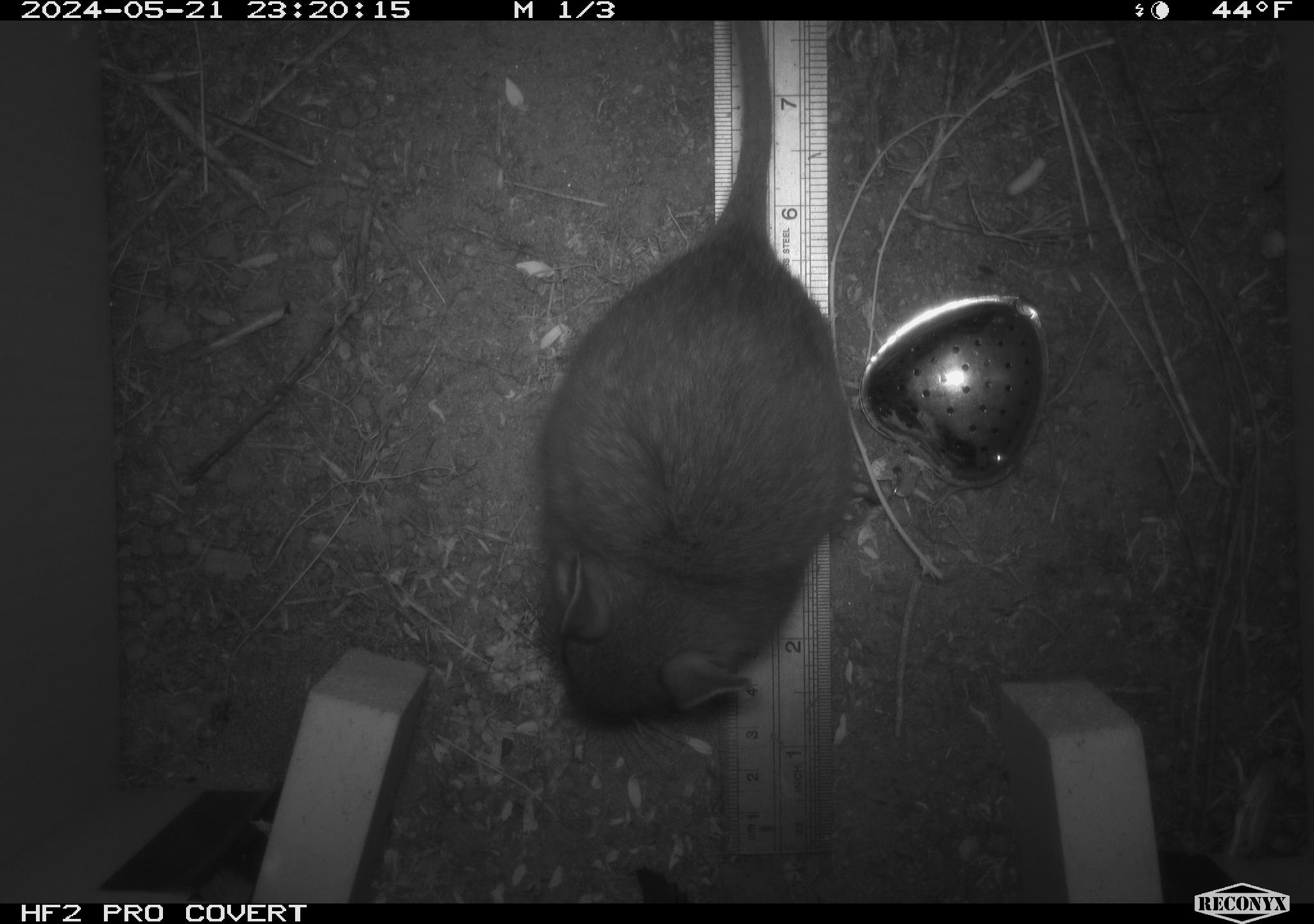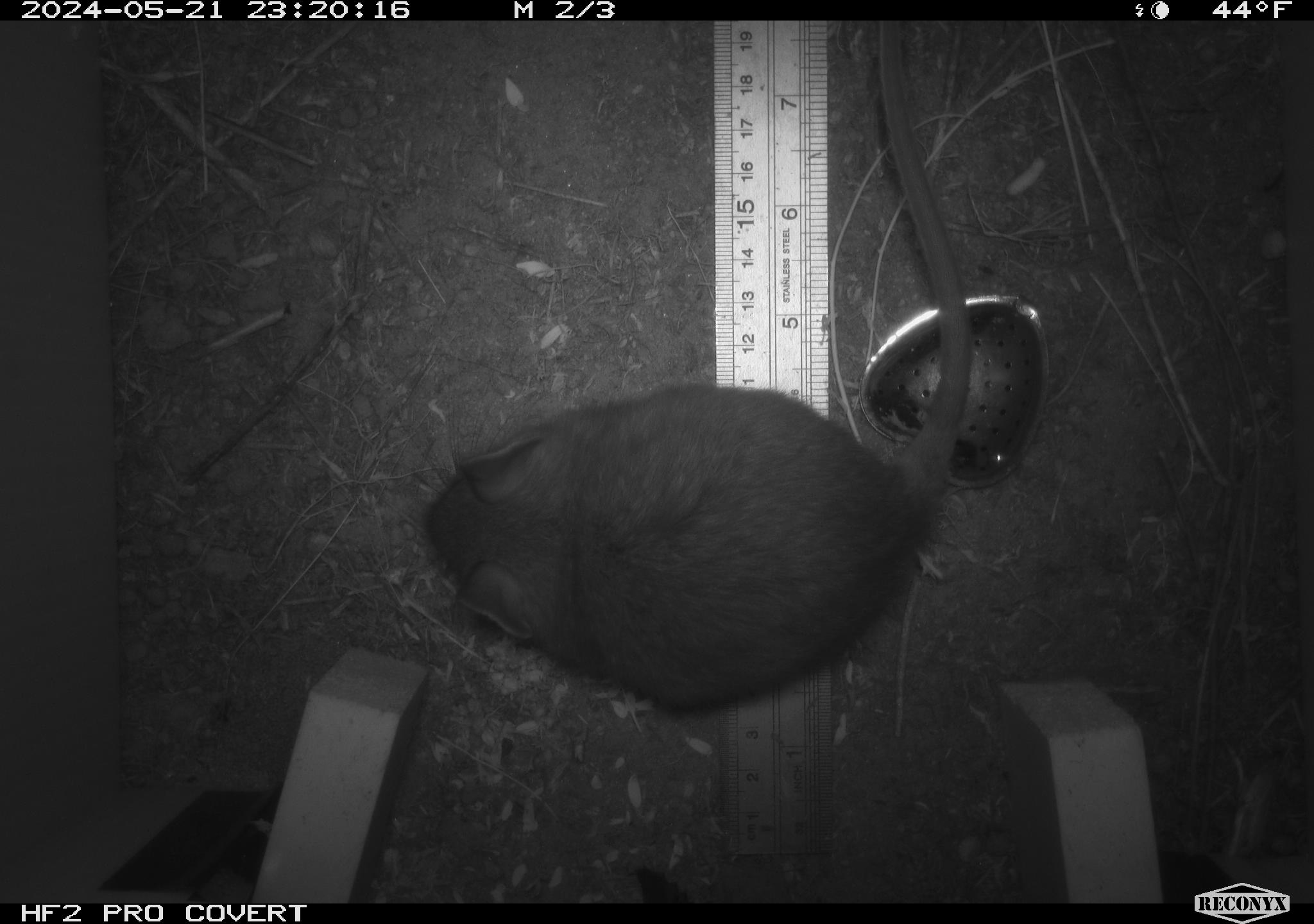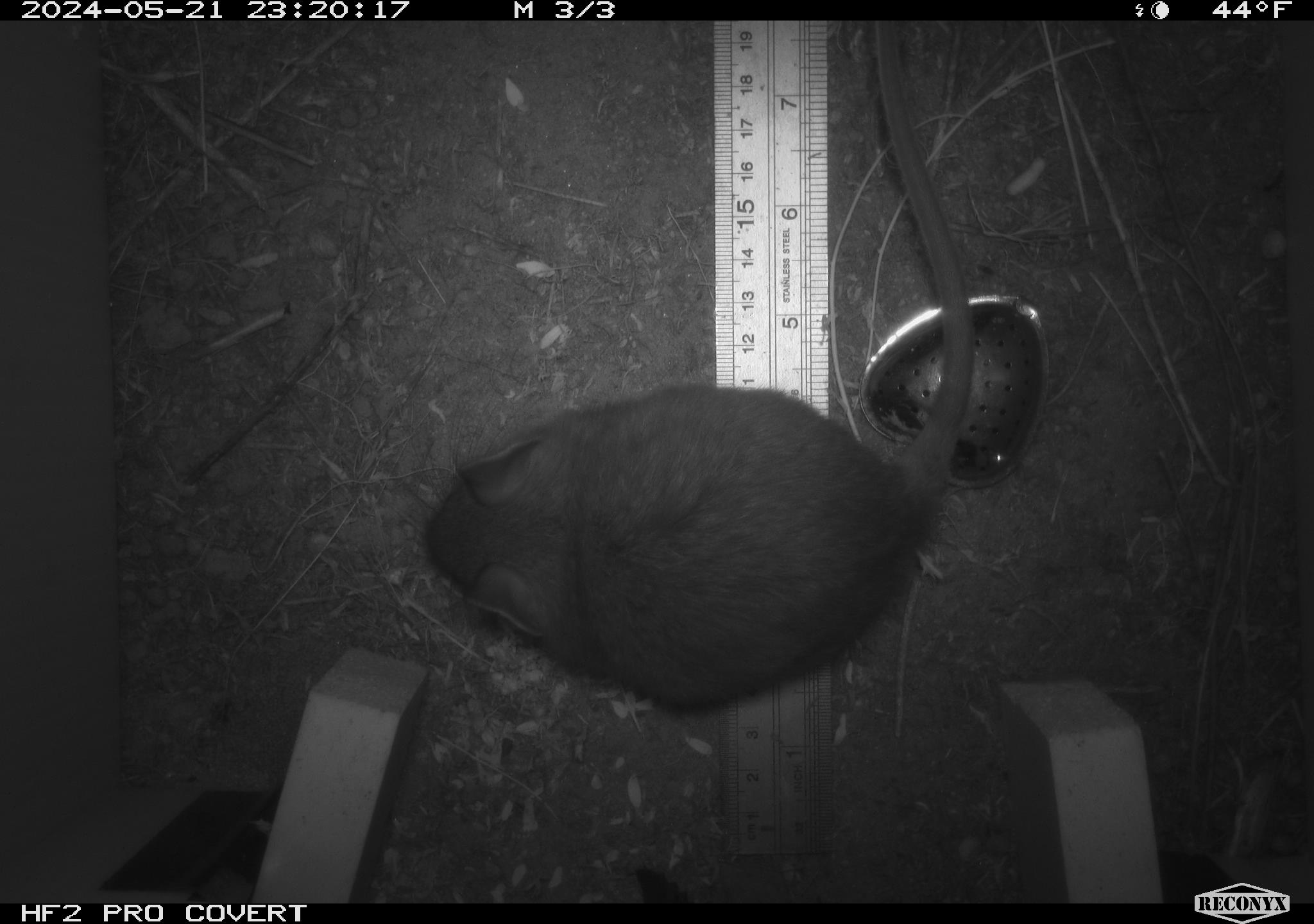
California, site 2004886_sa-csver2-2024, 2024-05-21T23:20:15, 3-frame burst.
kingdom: Animalia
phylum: Chordata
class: Mammalia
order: Rodentia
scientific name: Rodentia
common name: rodent